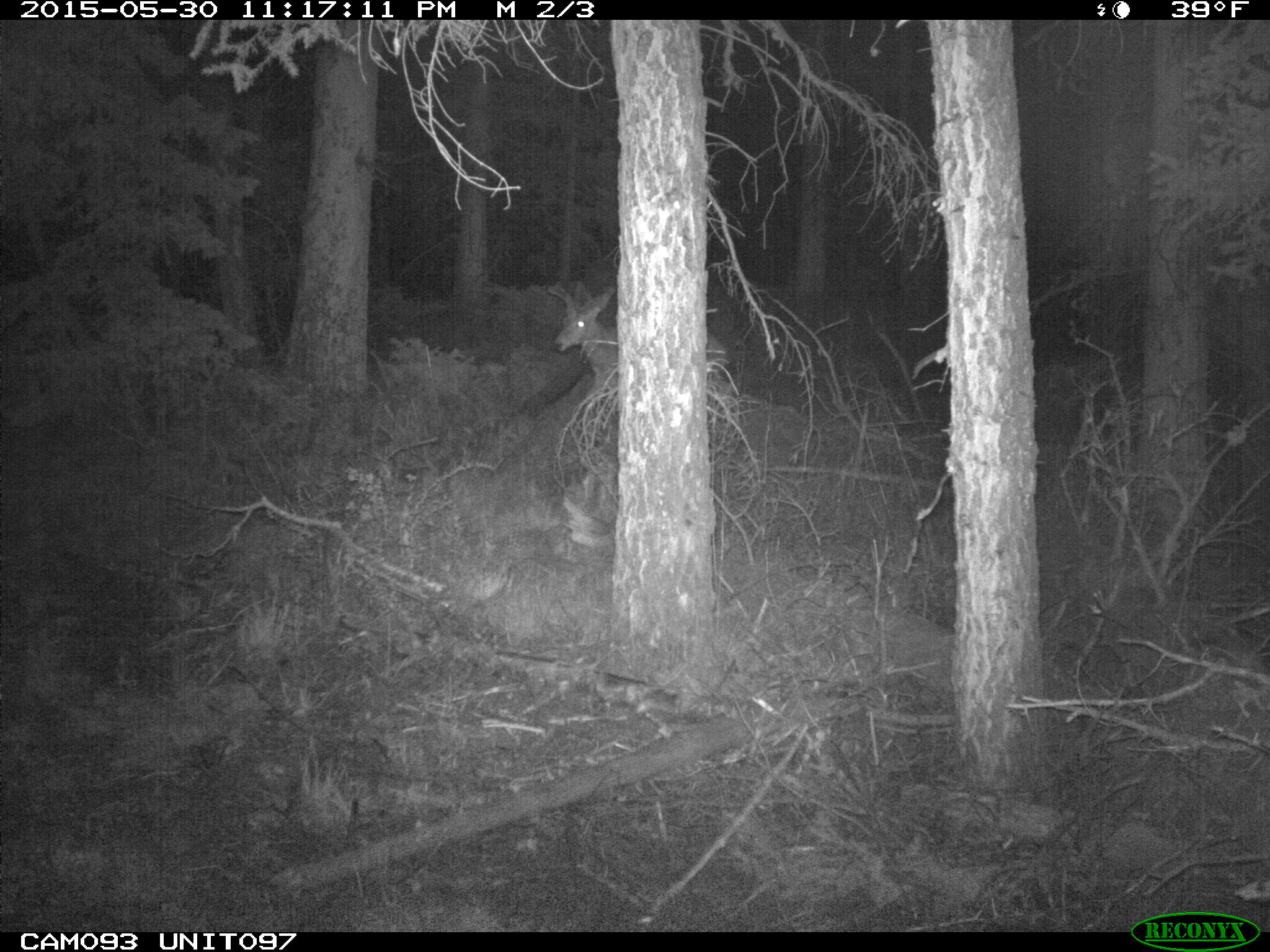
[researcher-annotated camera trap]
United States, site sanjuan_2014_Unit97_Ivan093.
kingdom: Animalia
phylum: Chordata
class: Mammalia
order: Artiodactyla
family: Cervidae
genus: Odocoileus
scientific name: Odocoileus hemionus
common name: mule deer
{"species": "Odocoileus hemionus (mule deer)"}